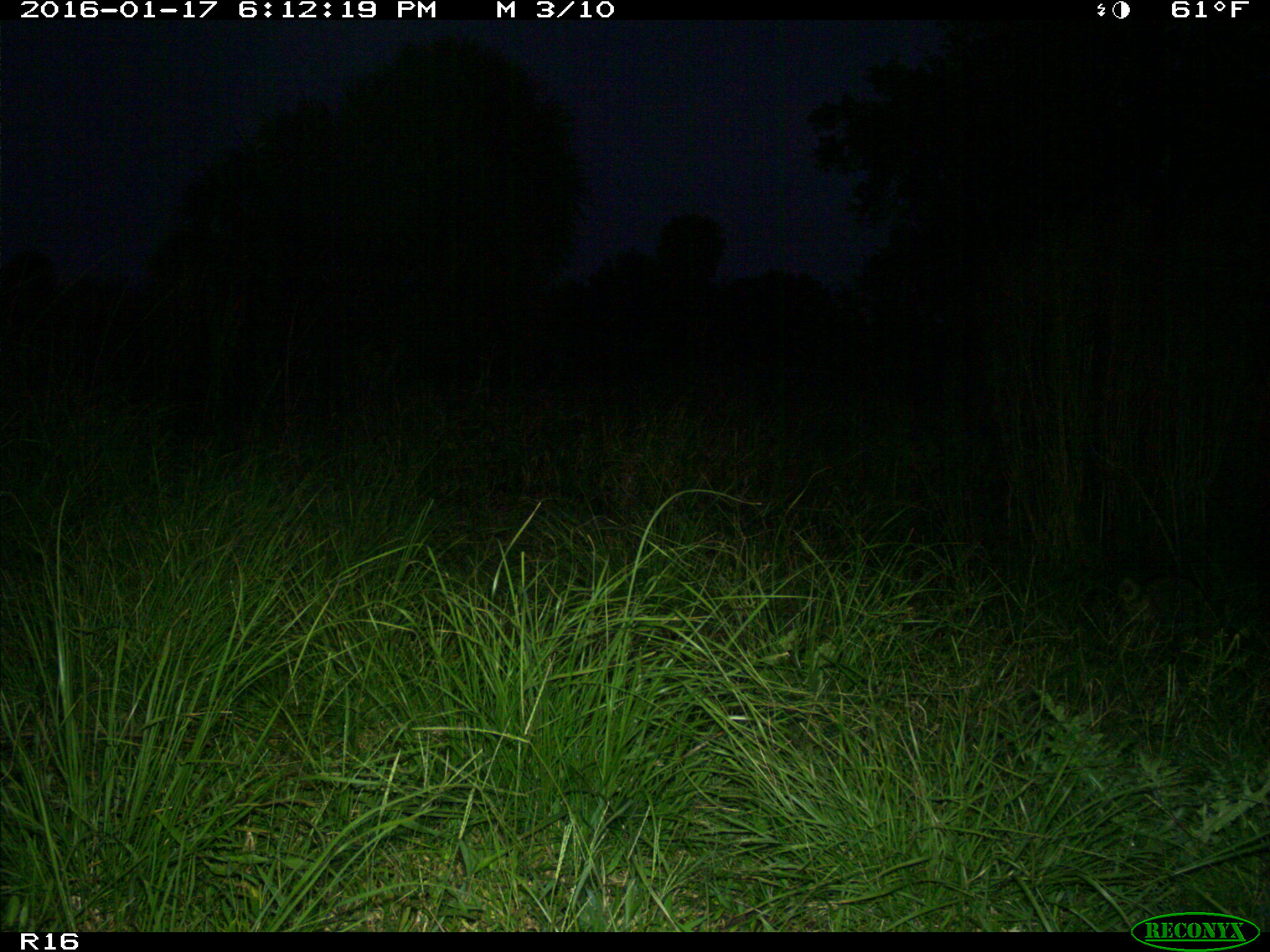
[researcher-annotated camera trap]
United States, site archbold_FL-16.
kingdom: Animalia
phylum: Chordata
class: Mammalia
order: Carnivora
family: Procyonidae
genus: Procyon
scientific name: Procyon lotor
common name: common raccoon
Procyon lotor (common raccoon).